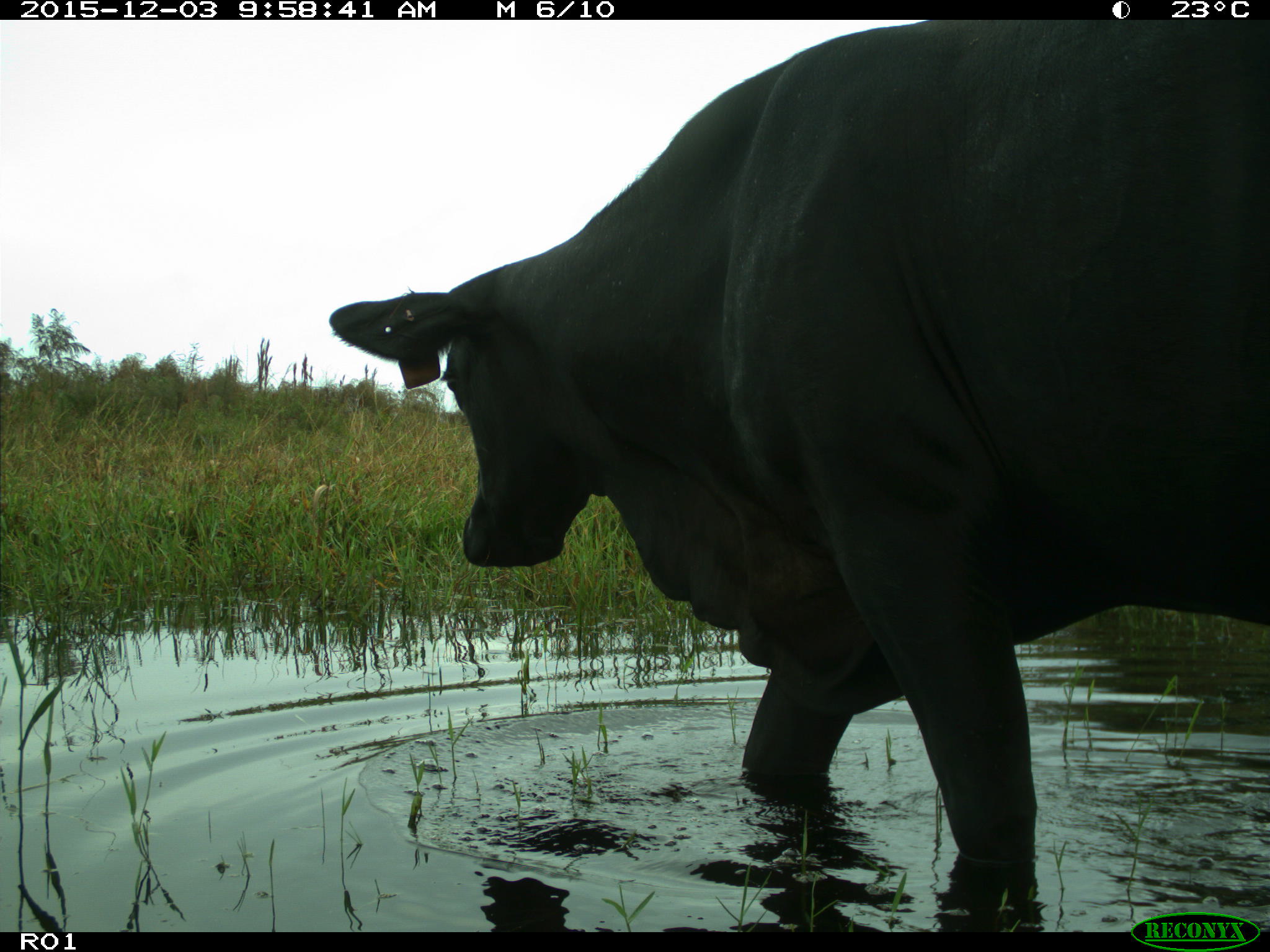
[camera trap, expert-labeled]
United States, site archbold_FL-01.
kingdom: Animalia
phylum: Chordata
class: Mammalia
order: Artiodactyla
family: Bovidae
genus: Bos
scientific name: Bos taurus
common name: domestic cow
Bos taurus (domestic cow).